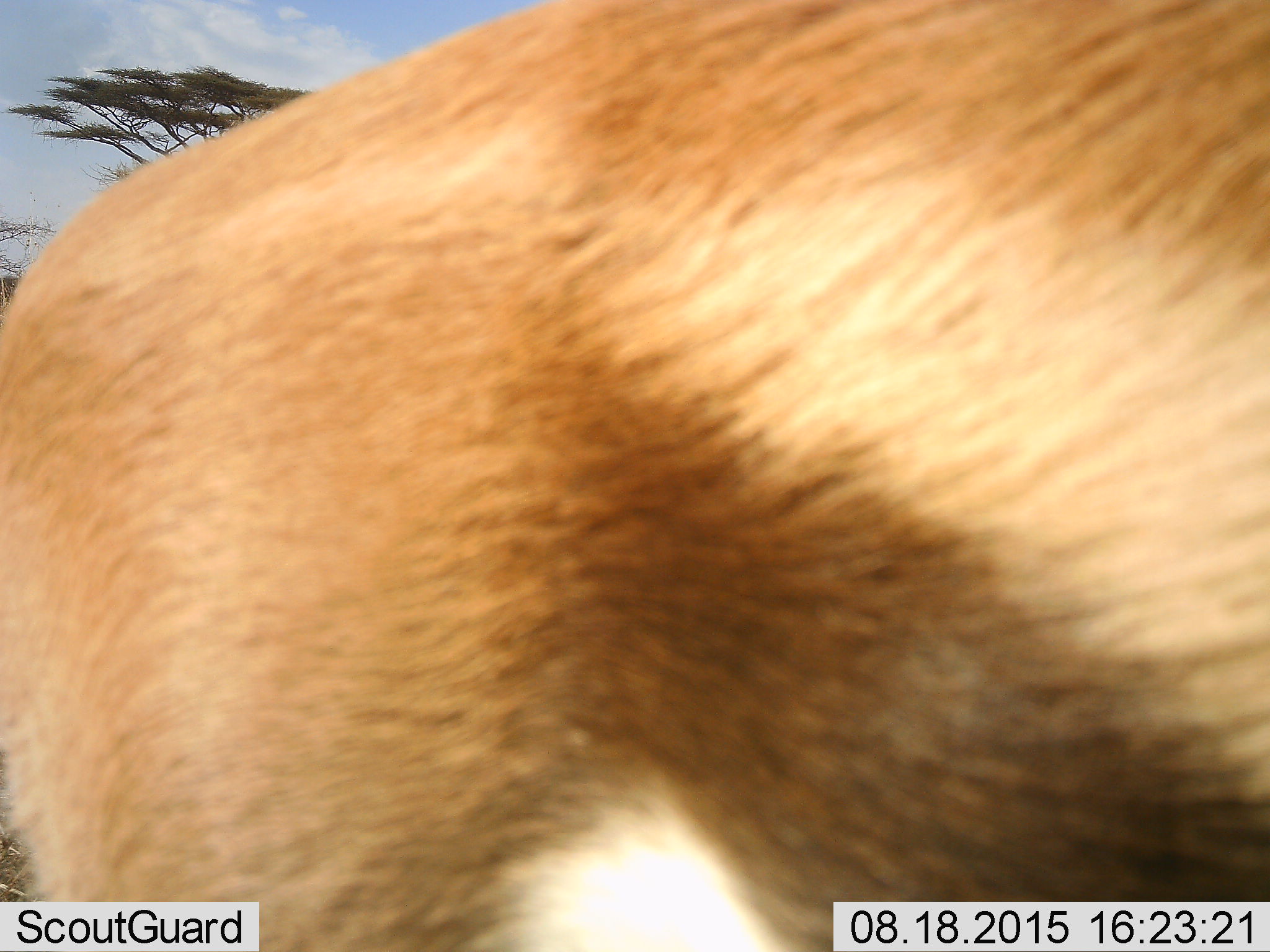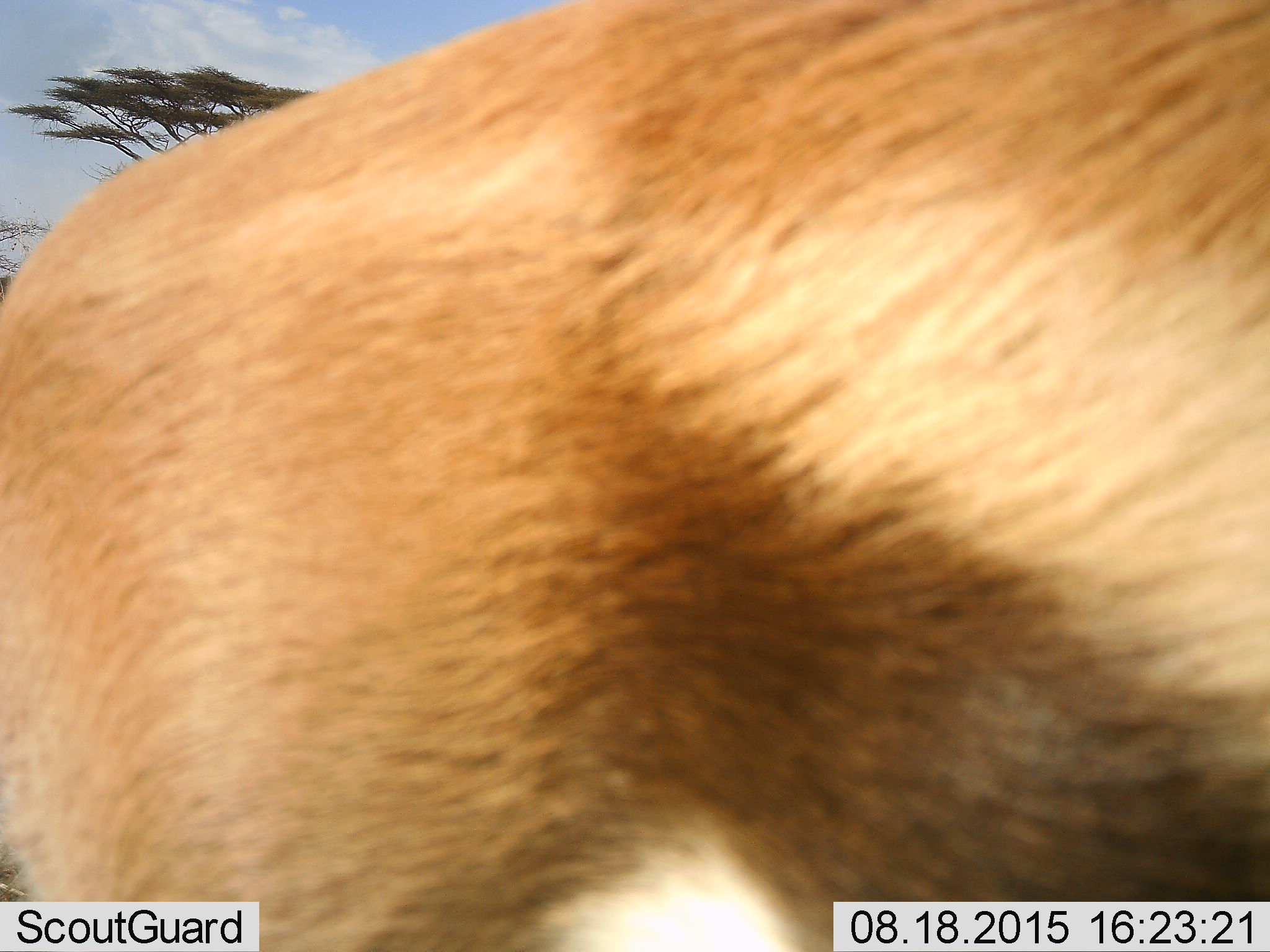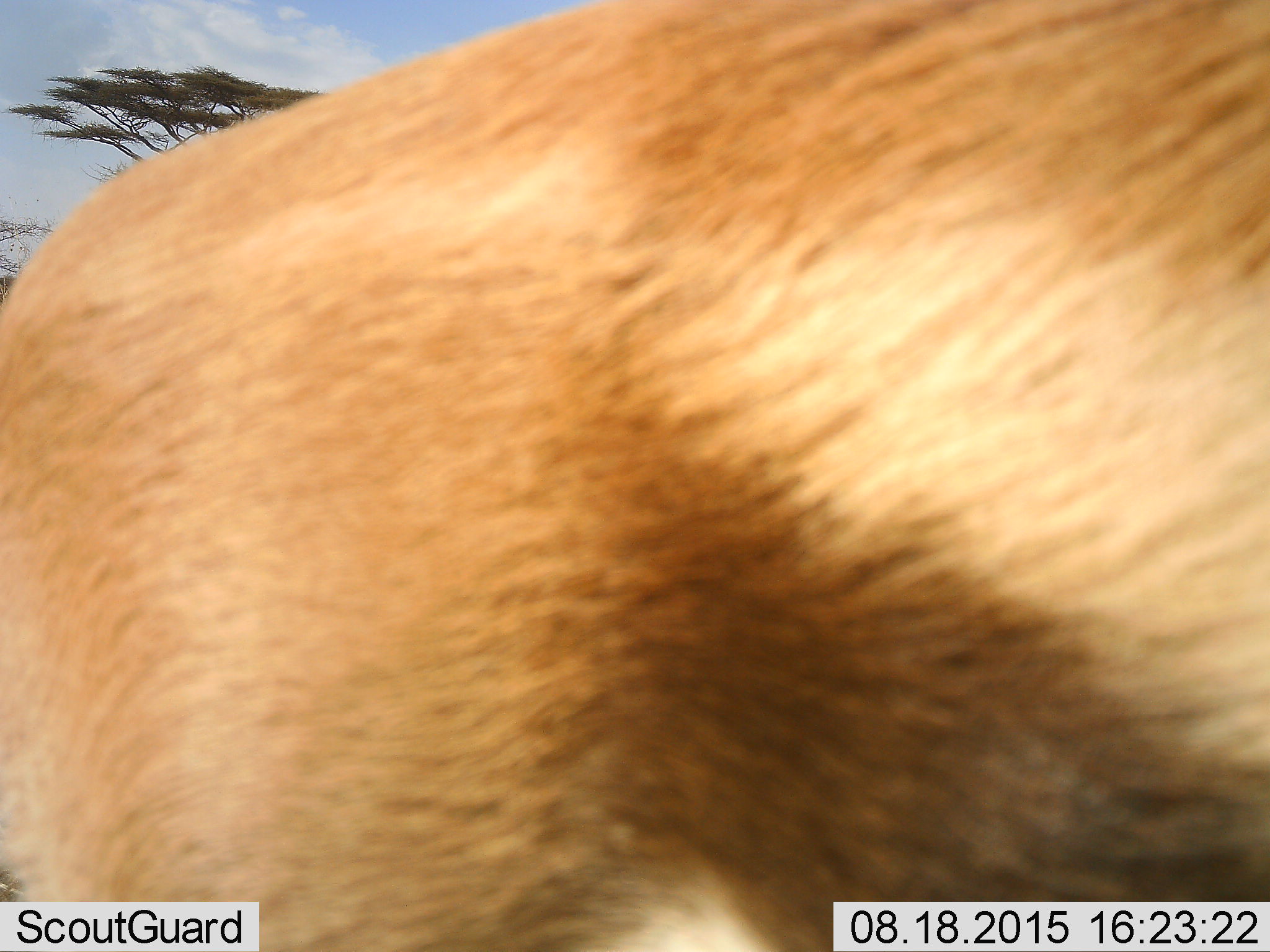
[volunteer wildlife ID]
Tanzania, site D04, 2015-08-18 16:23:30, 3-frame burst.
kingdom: Animalia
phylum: Chordata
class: Mammalia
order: Artiodactyla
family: Bovidae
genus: Eudorcas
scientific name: Eudorcas thomsonii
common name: thomson's gazelle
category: gazellethomsons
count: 1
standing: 88%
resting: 0%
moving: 25%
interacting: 0%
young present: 0%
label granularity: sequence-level